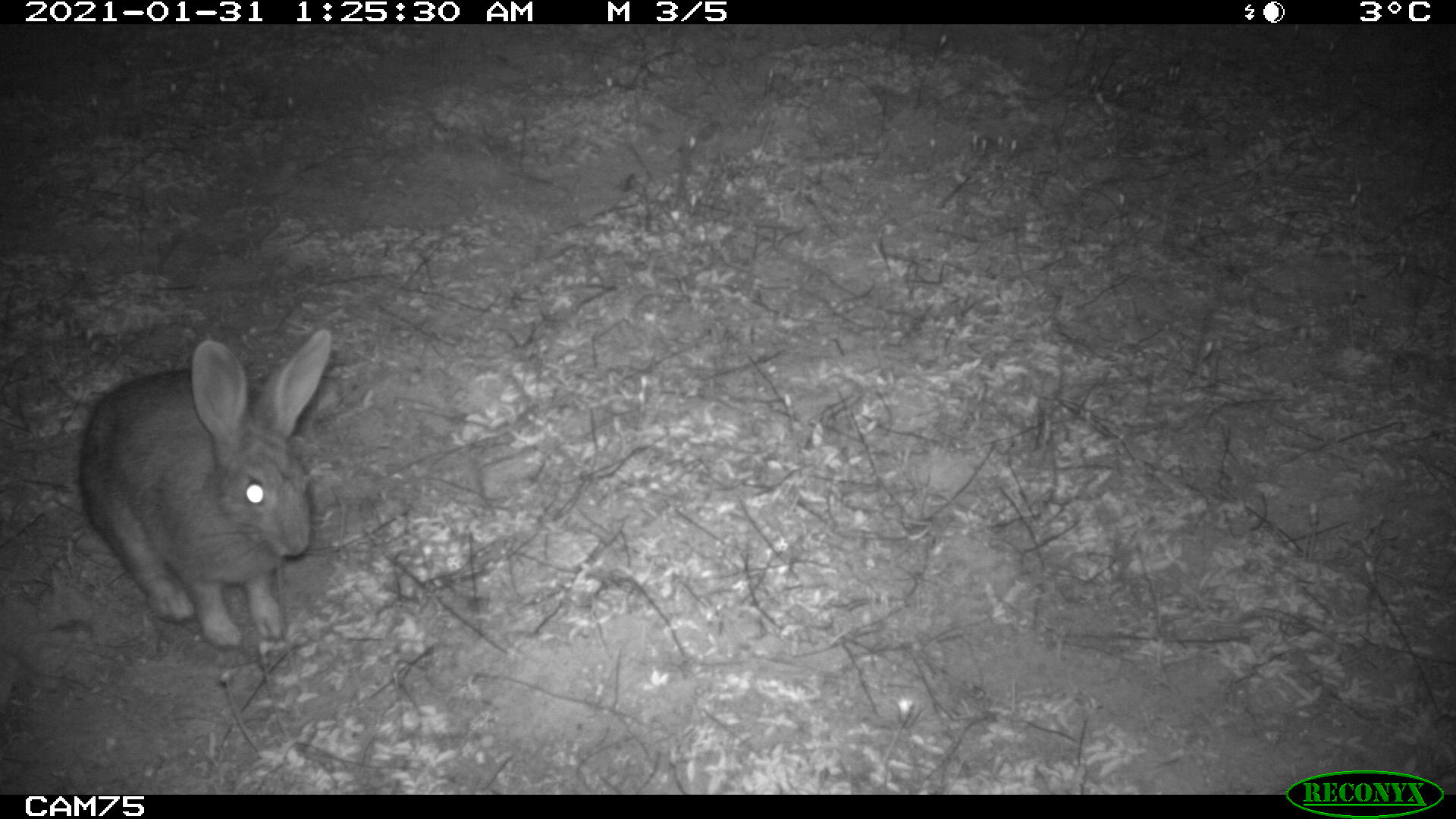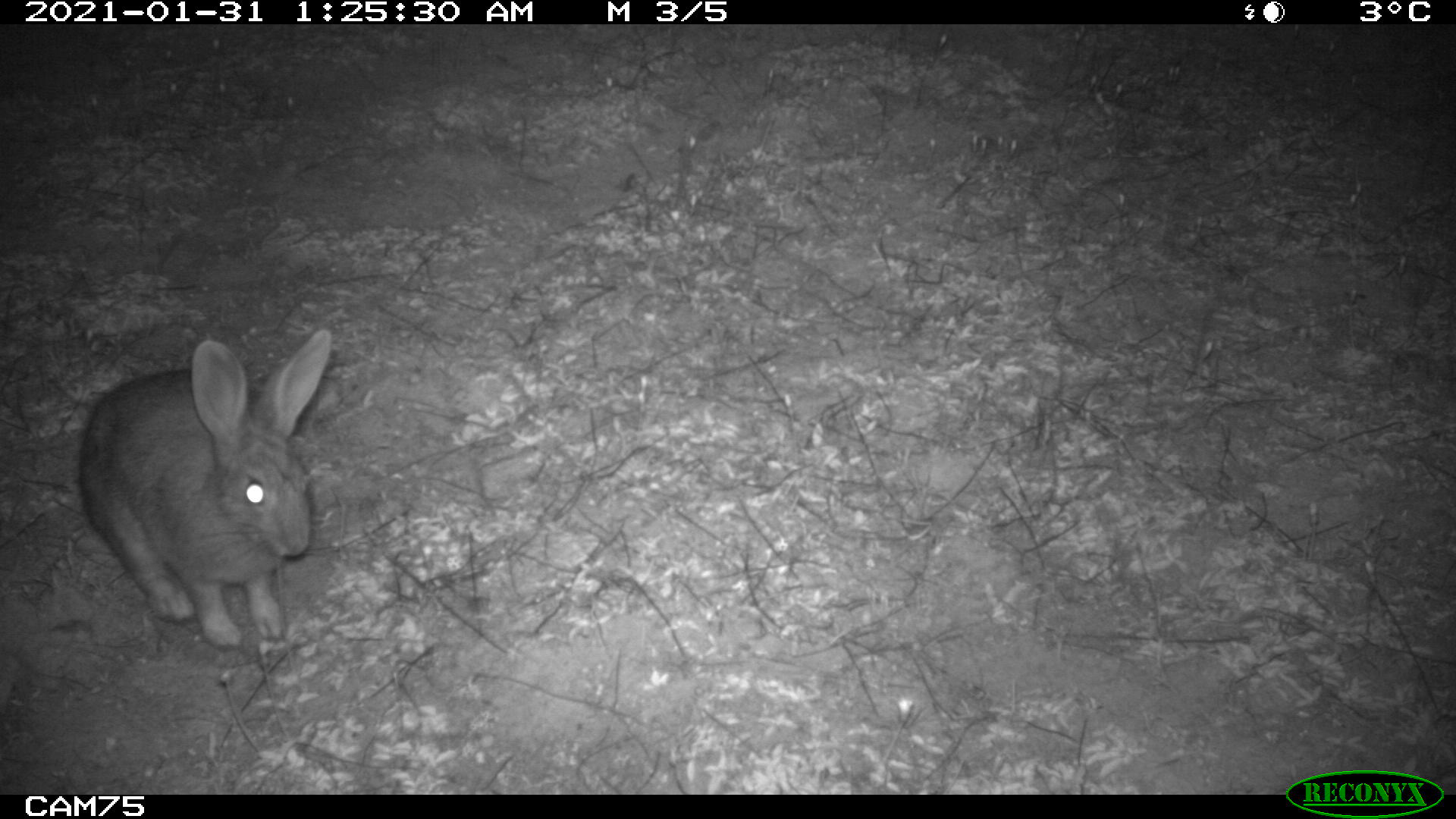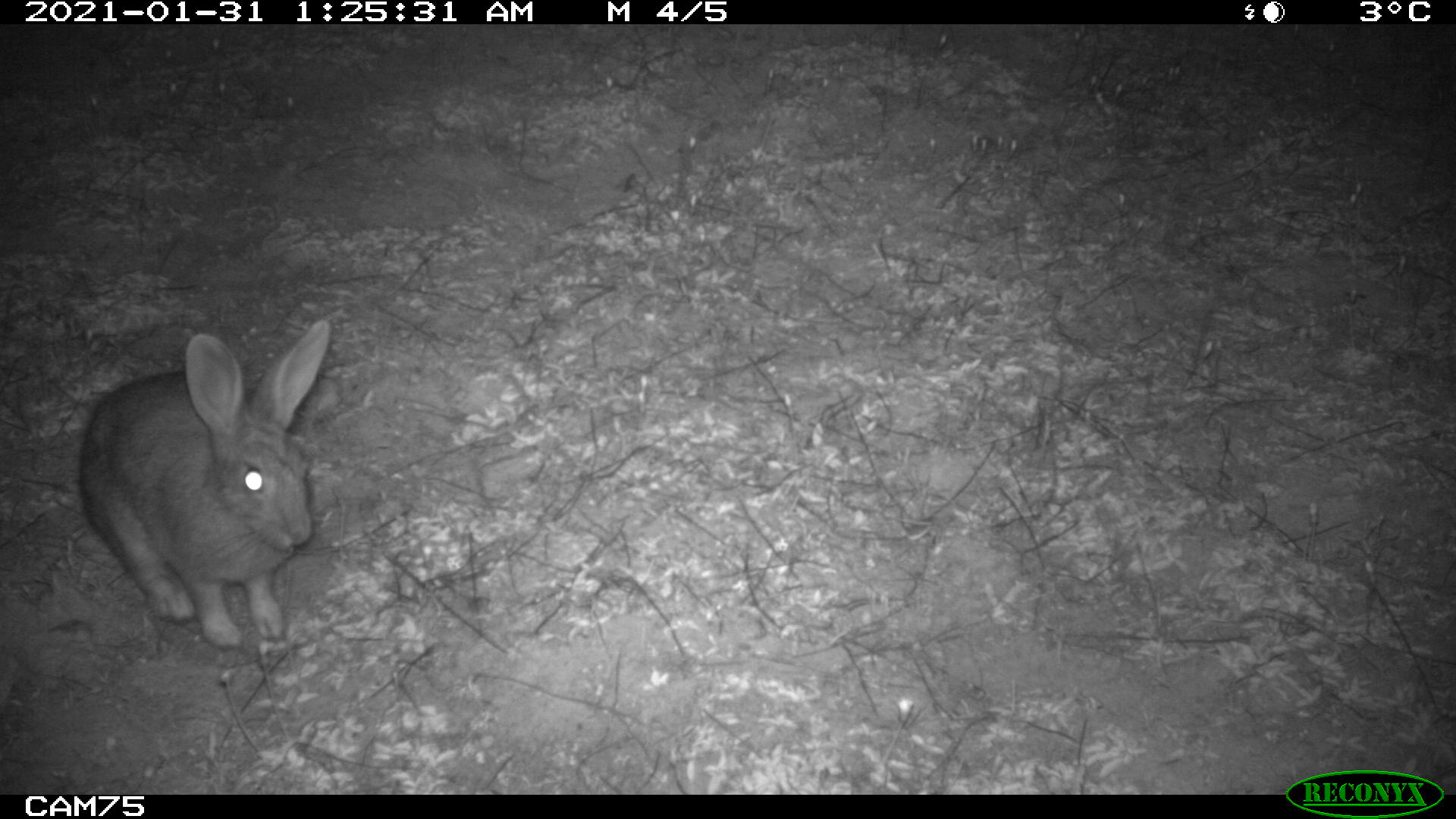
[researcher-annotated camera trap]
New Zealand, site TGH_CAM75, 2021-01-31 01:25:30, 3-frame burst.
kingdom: Animalia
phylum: Chordata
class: Mammalia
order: Lagomorpha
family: Leporidae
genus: Oryctolagus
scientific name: Oryctolagus cuniculus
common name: european rabbit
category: rabbit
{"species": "rabbit (european rabbit) (Oryctolagus cuniculus)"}